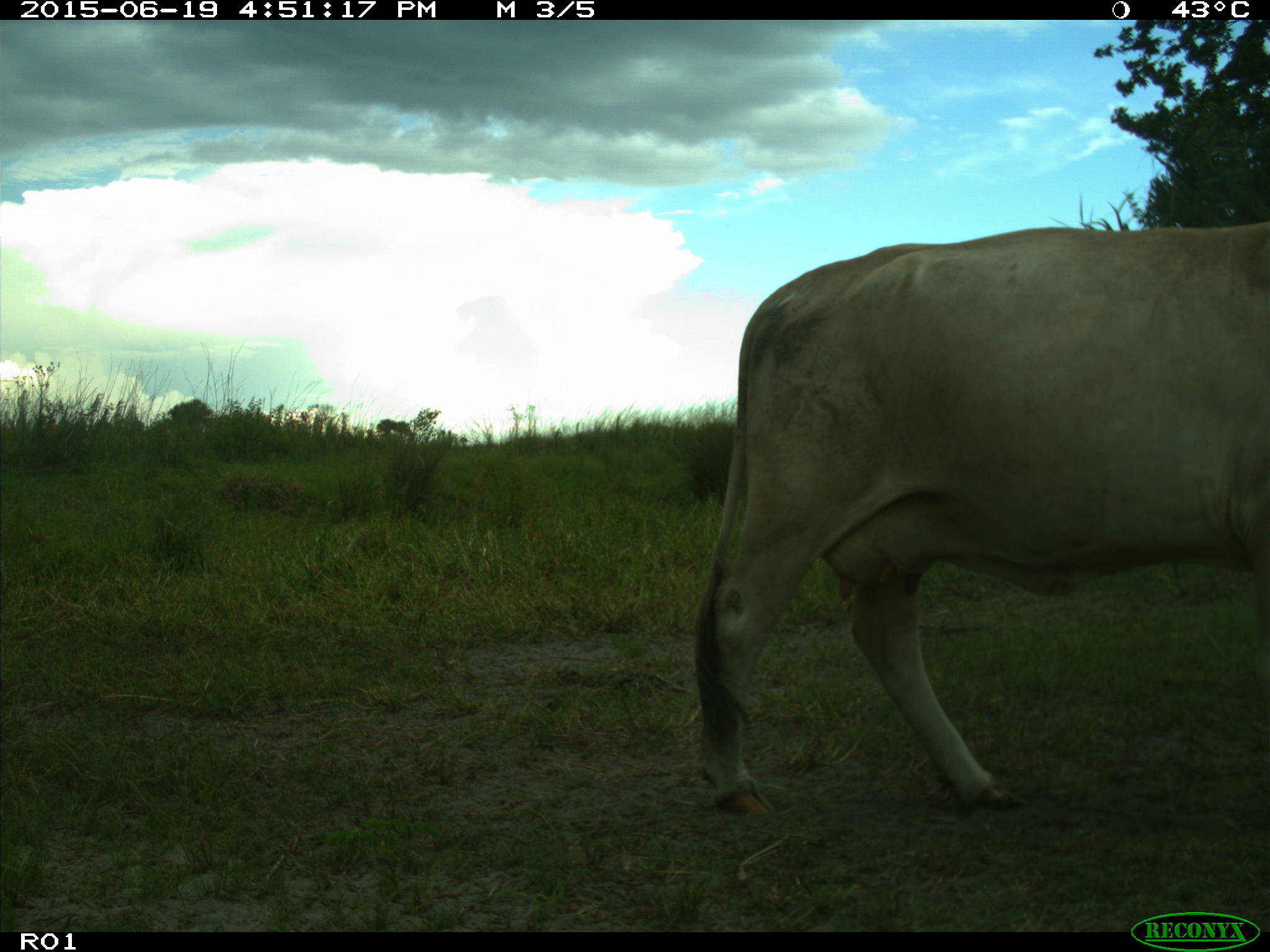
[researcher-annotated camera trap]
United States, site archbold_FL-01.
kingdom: Animalia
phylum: Chordata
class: Mammalia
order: Artiodactyla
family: Bovidae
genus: Bos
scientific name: Bos taurus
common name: domestic cow